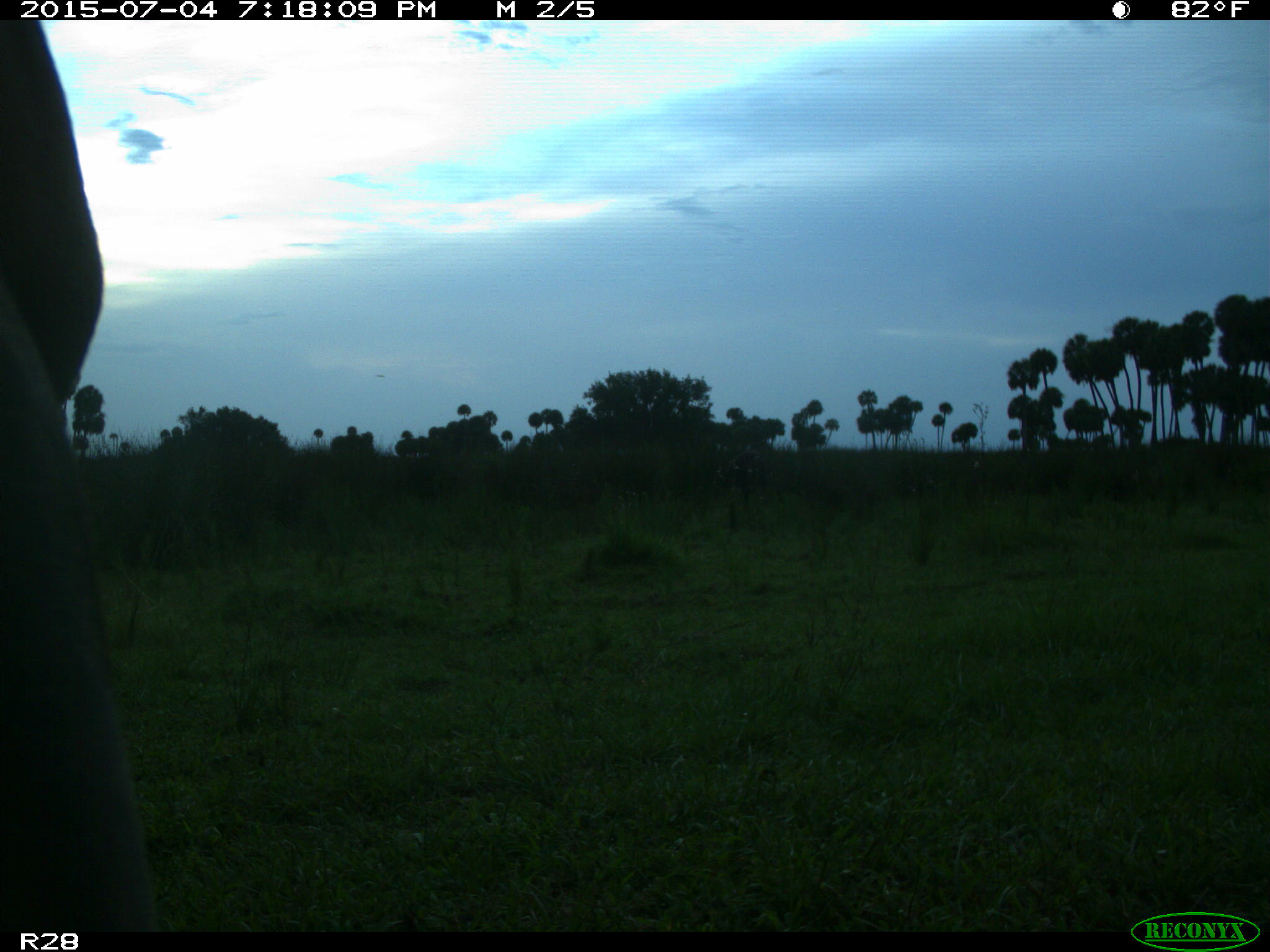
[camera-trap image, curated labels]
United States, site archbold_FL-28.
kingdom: Animalia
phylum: Chordata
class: Mammalia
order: Artiodactyla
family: Bovidae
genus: Bos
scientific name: Bos taurus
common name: domestic cow